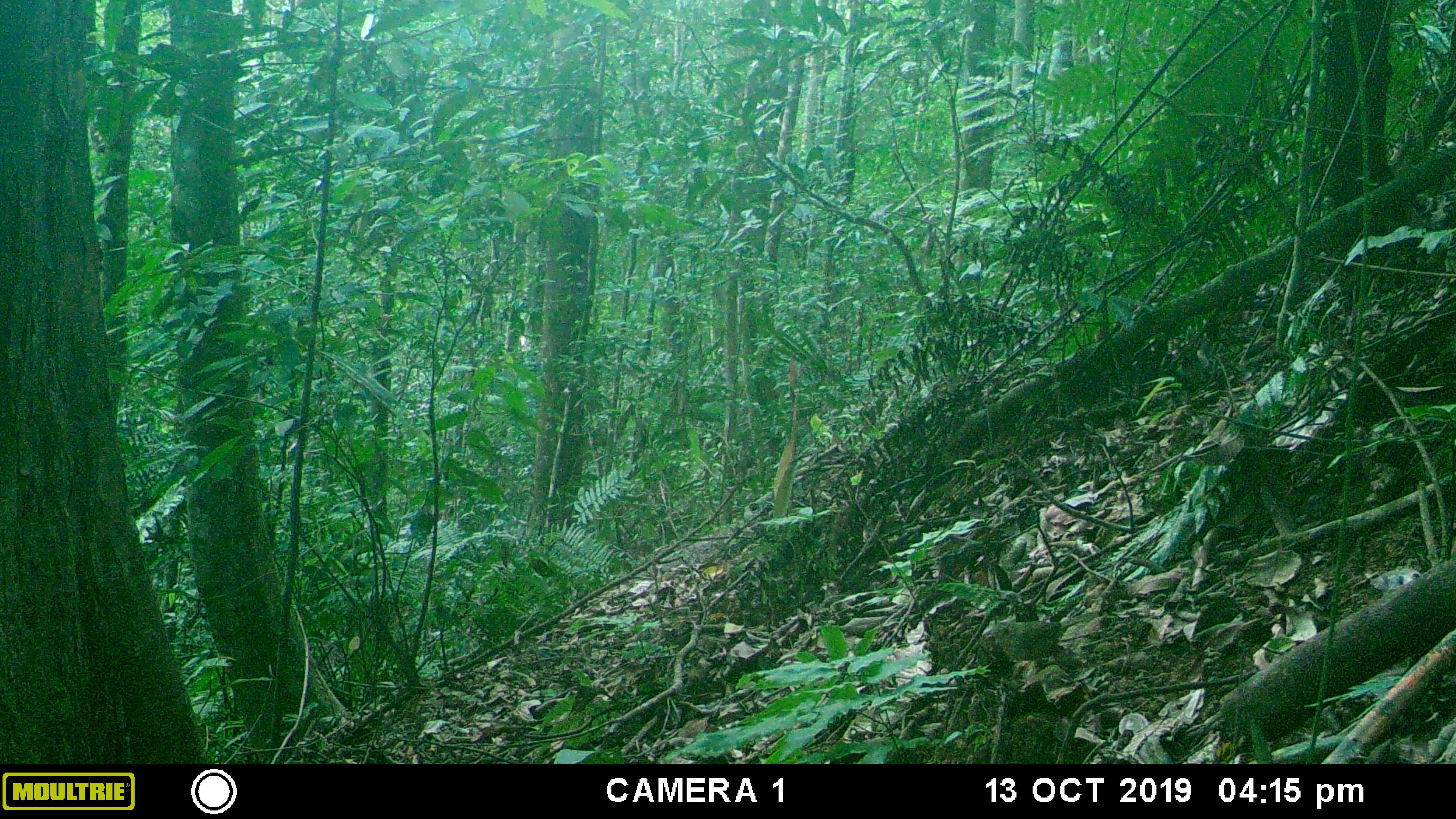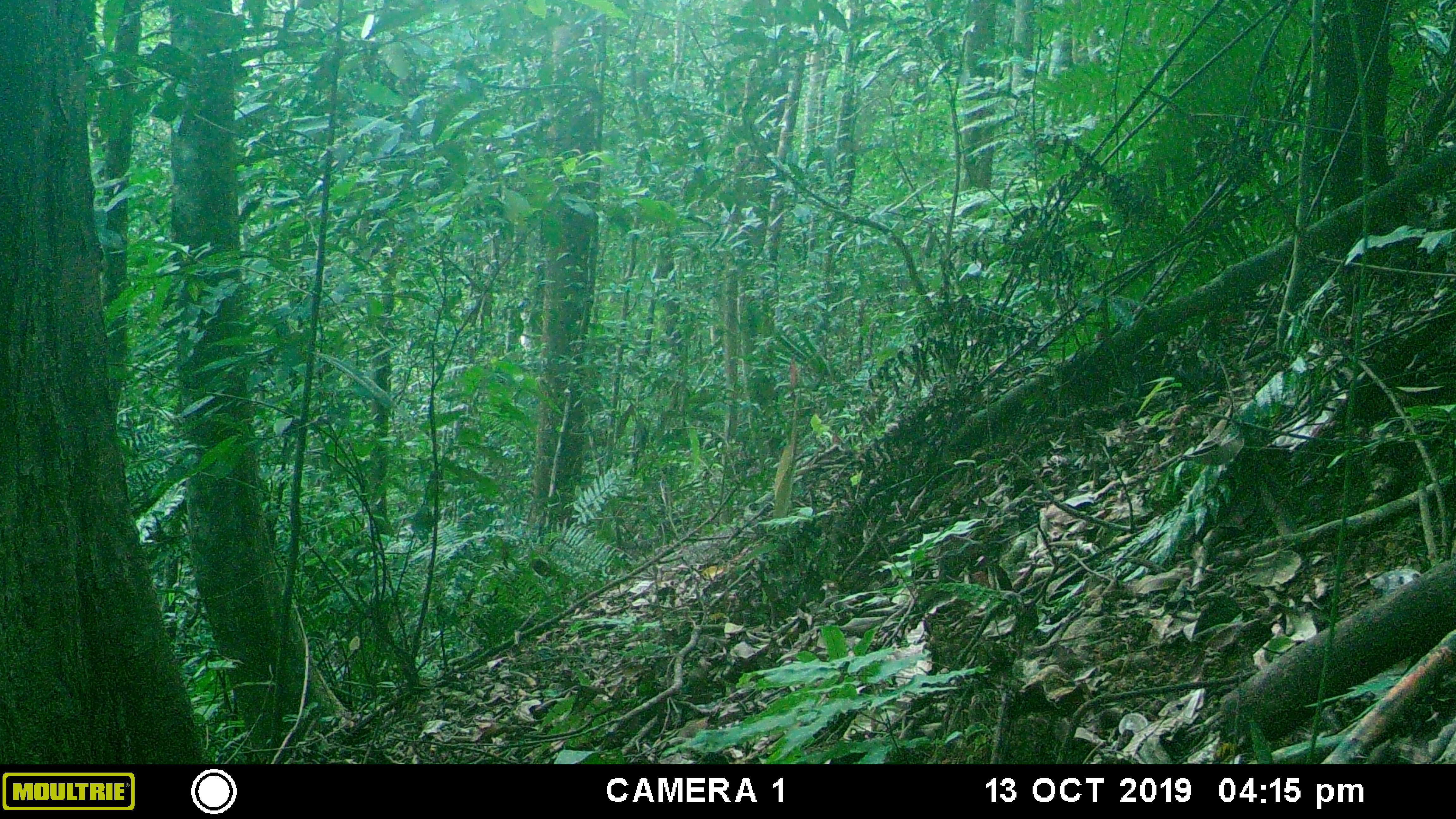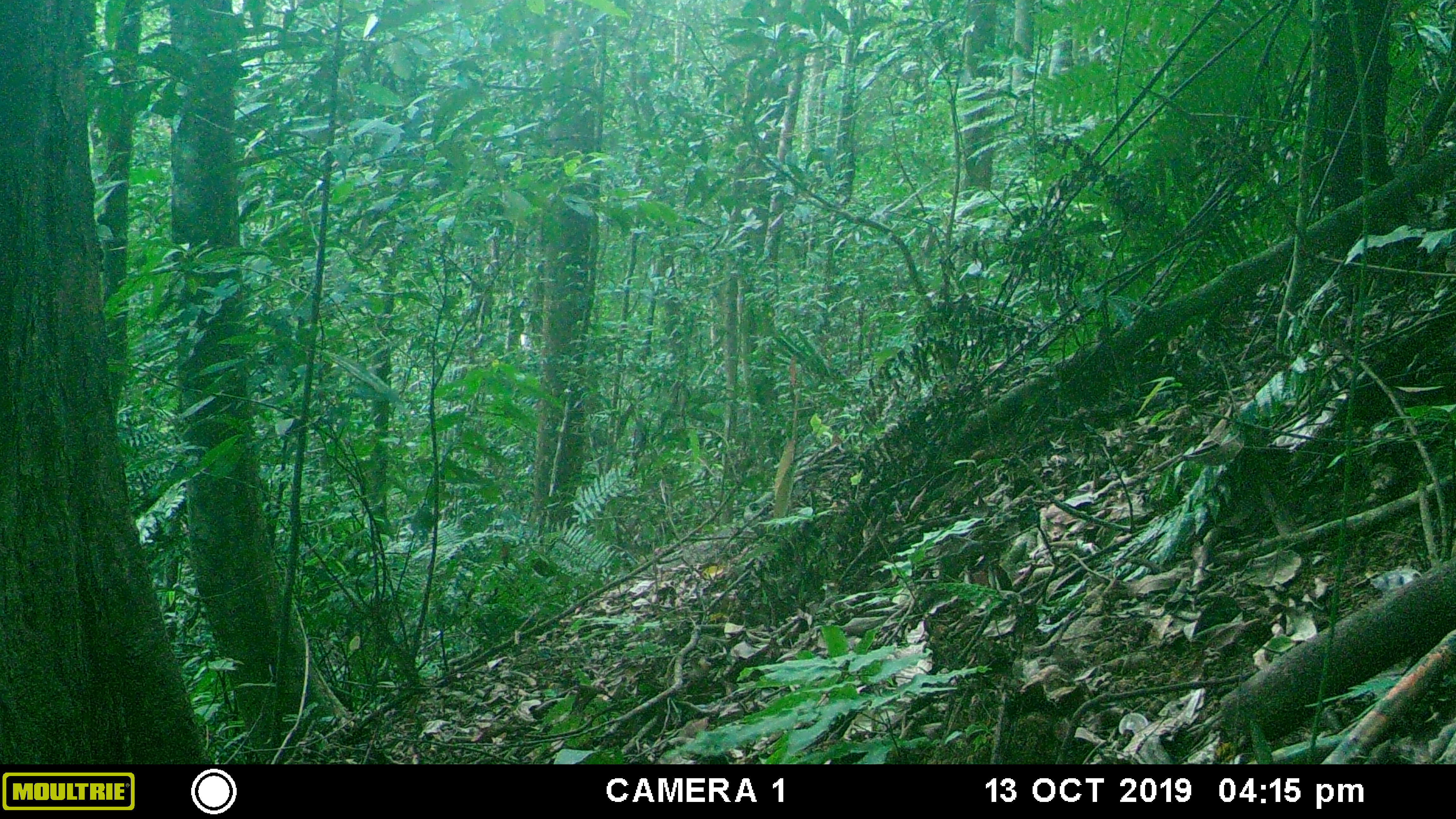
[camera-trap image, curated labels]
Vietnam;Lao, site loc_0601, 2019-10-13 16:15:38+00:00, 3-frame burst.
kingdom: Animalia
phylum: Chordata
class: Aves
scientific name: Aves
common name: bird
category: unidentified bird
Unidentified bird (bird) (Aves). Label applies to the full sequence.